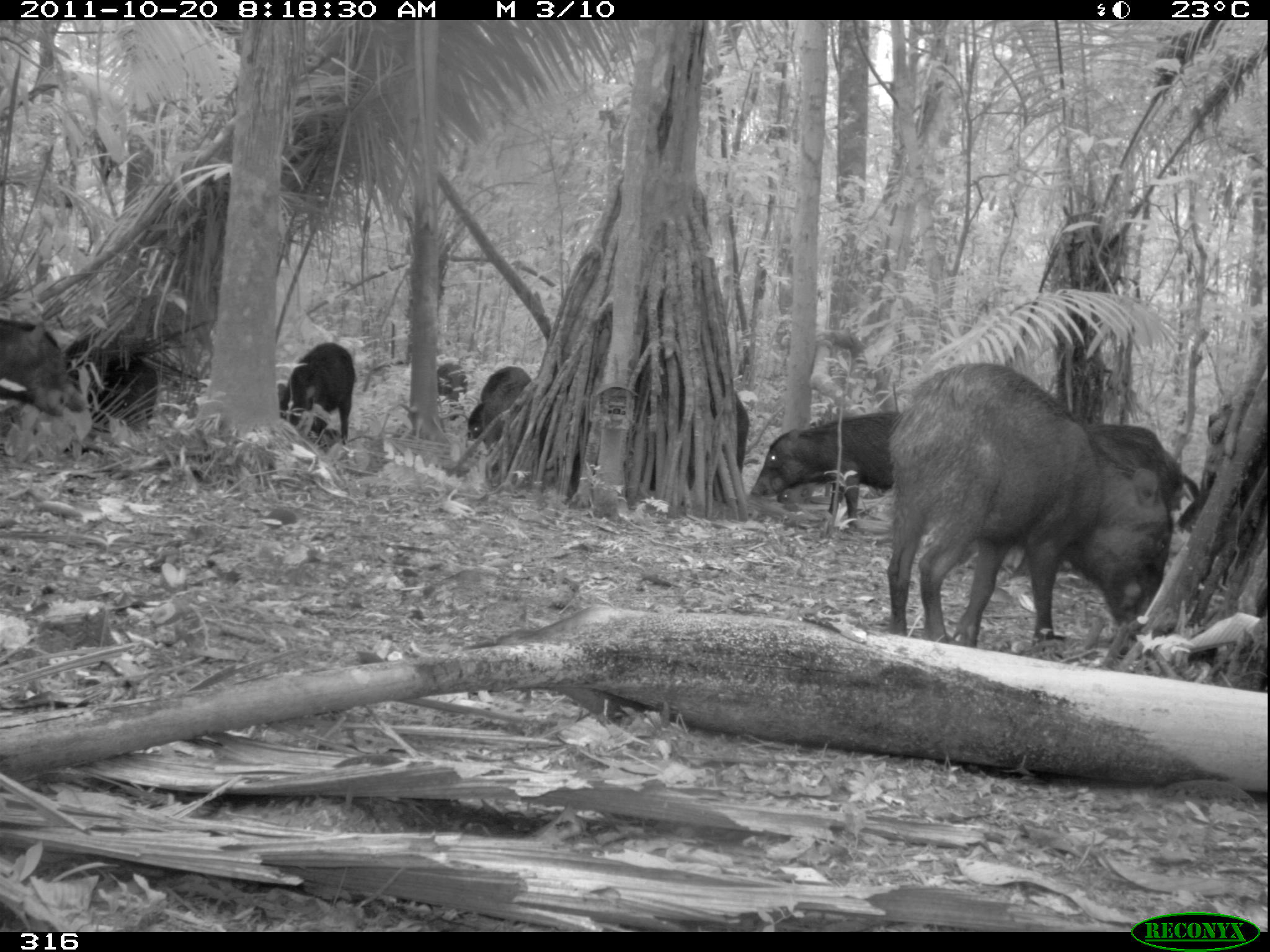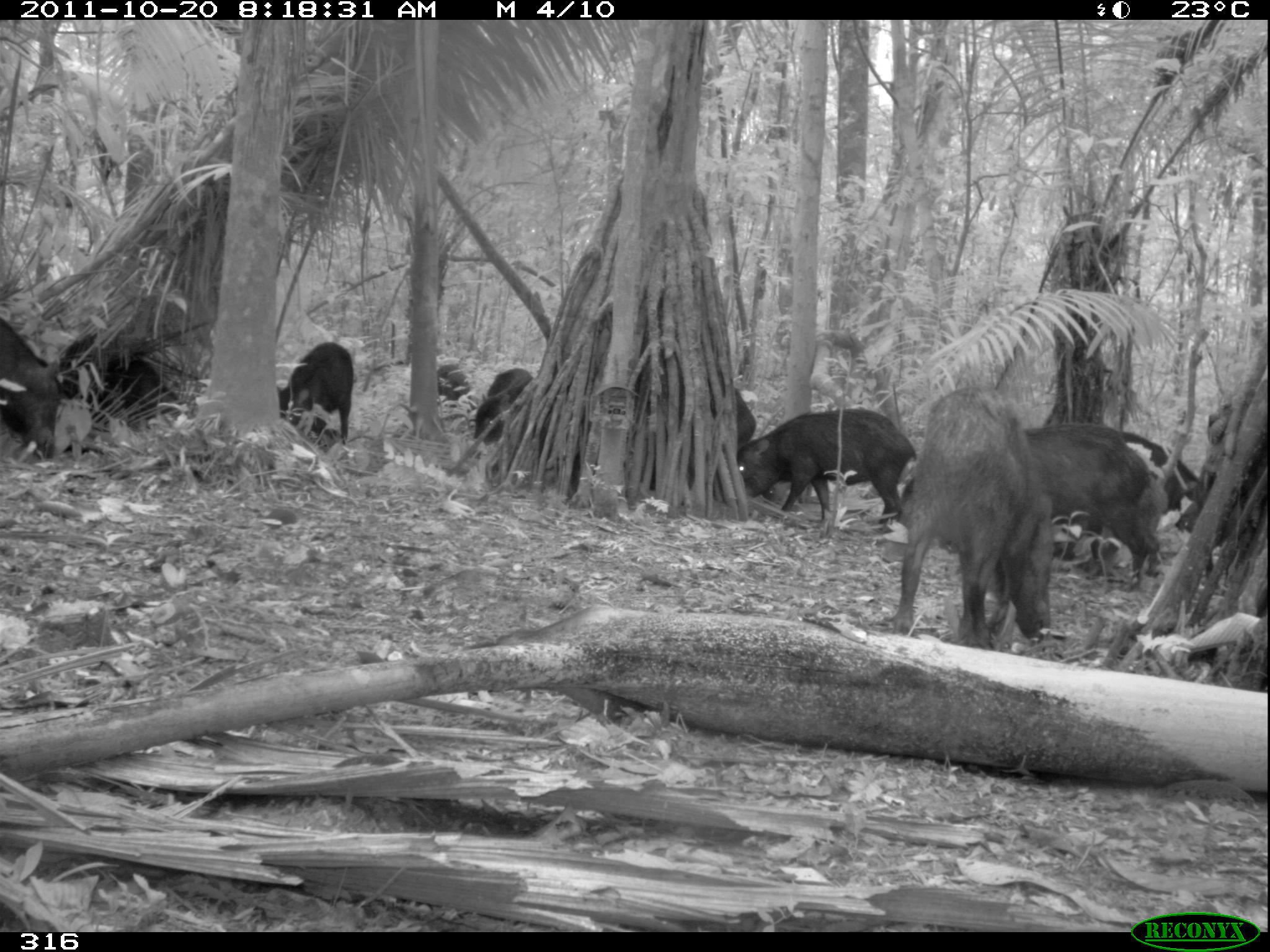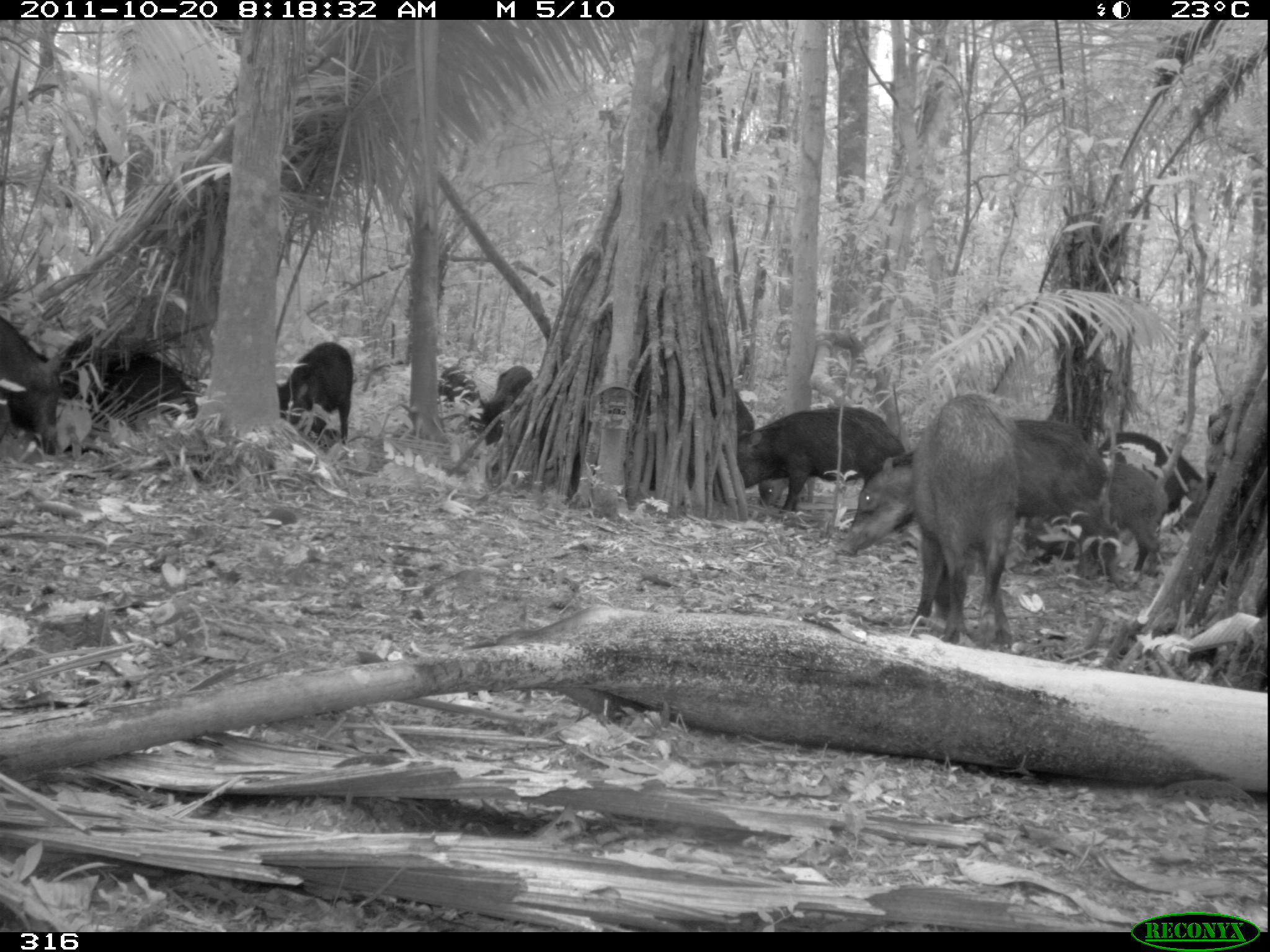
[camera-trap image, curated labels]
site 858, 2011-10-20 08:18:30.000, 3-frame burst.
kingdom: Animalia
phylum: Chordata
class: Mammalia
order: Artiodactyla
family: Tayassuidae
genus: Tayassu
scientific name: Tayassu pecari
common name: white-lipped peccary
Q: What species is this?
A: Tayassu pecari (white-lipped peccary).